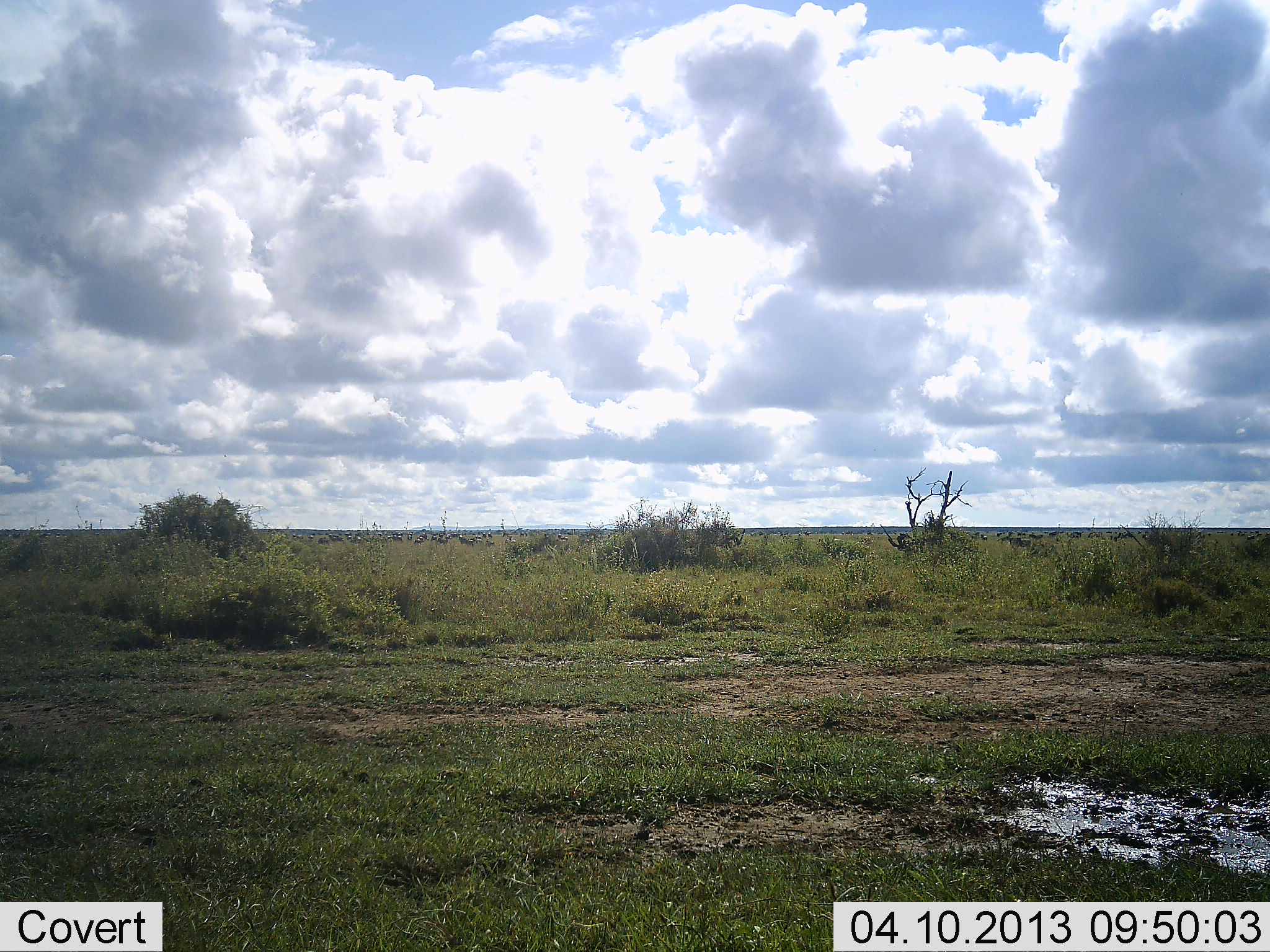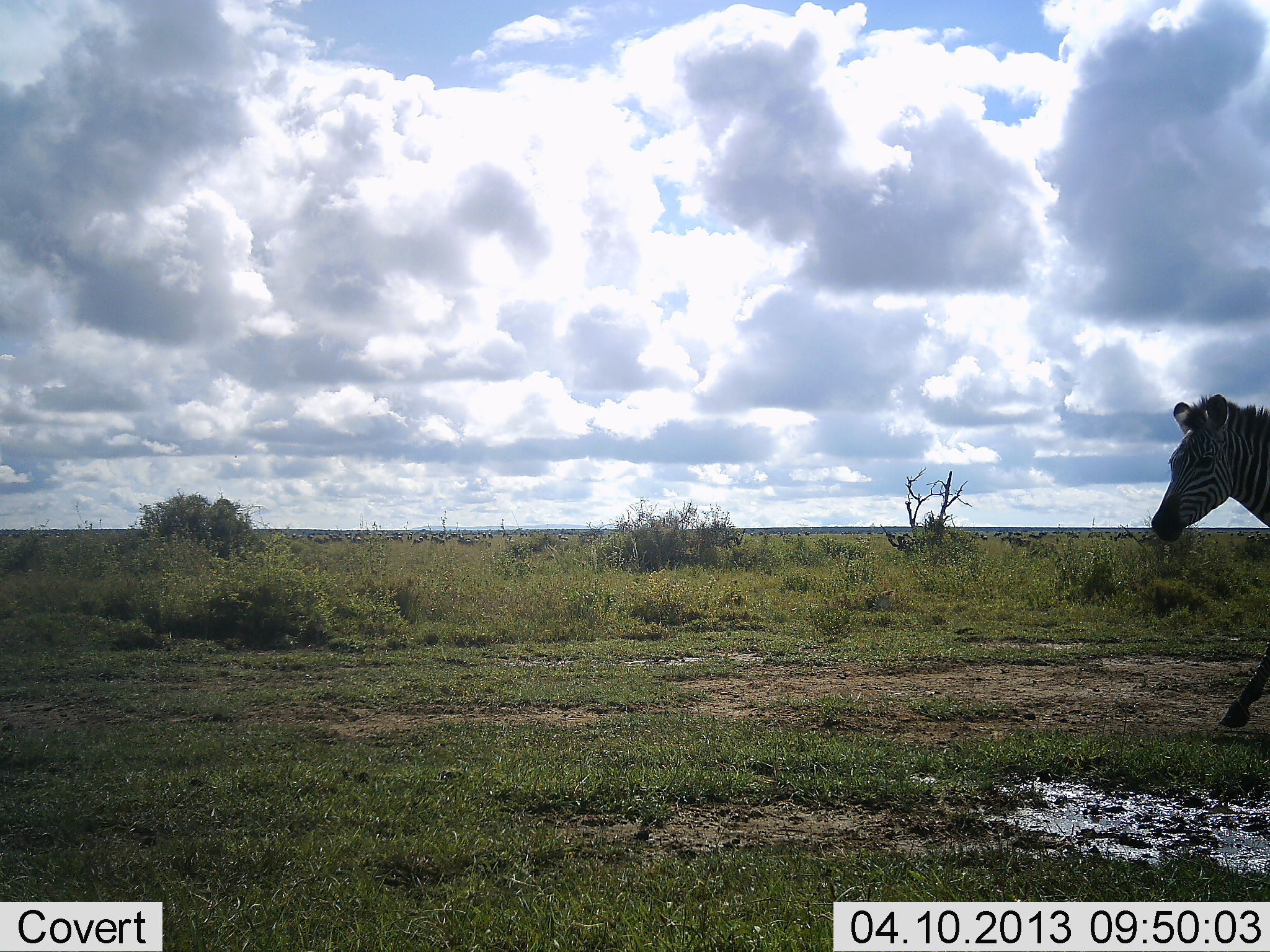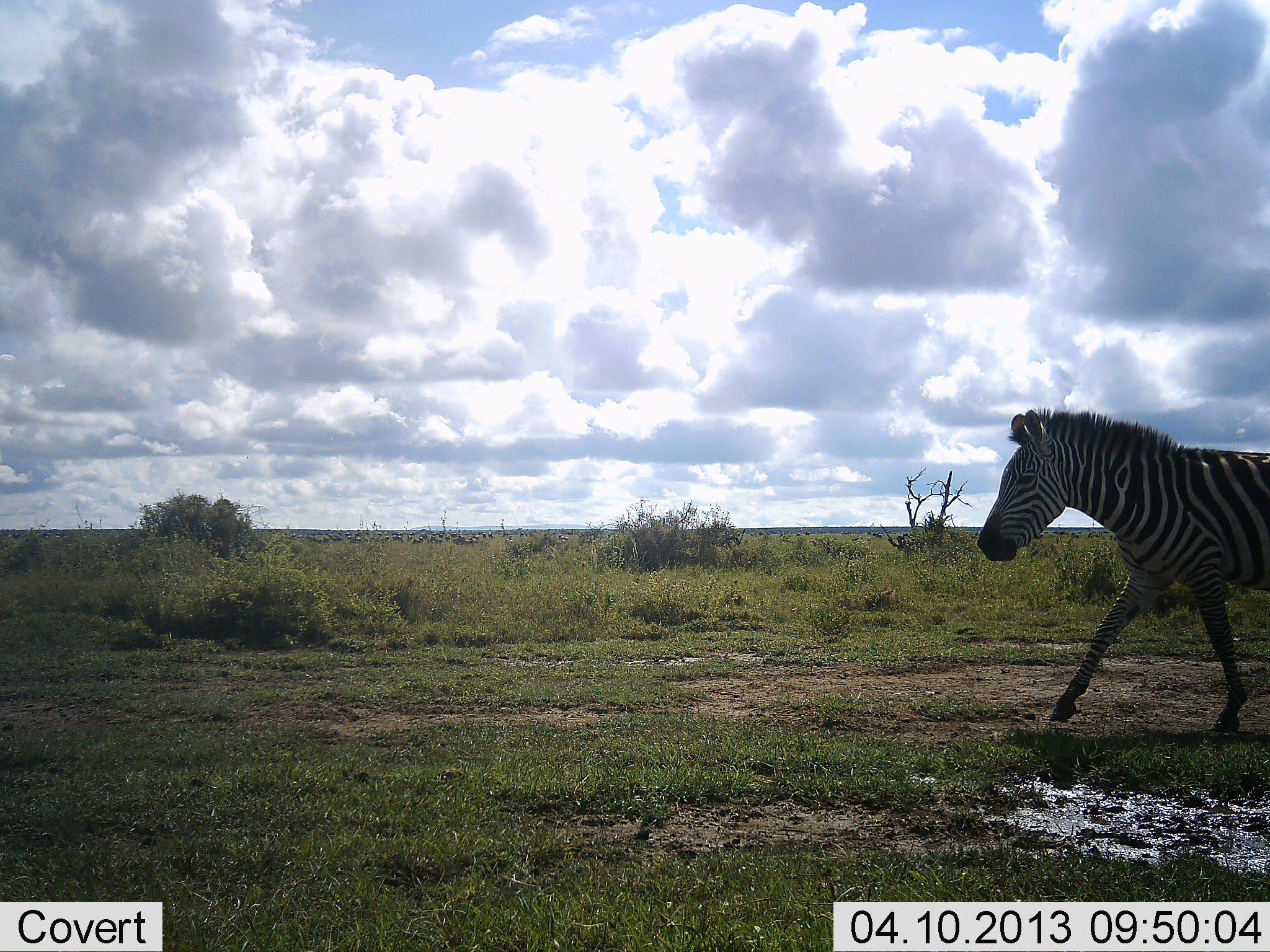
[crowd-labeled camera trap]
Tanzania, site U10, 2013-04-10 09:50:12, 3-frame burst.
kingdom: Animalia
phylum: Chordata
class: Mammalia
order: Perissodactyla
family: Equidae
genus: Equus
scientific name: Equus quagga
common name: plains zebra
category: zebra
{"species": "zebra (plains zebra) (Equus quagga)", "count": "1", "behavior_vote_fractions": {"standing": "2%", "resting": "0%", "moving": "98%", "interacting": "0%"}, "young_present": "0%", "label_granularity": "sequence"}